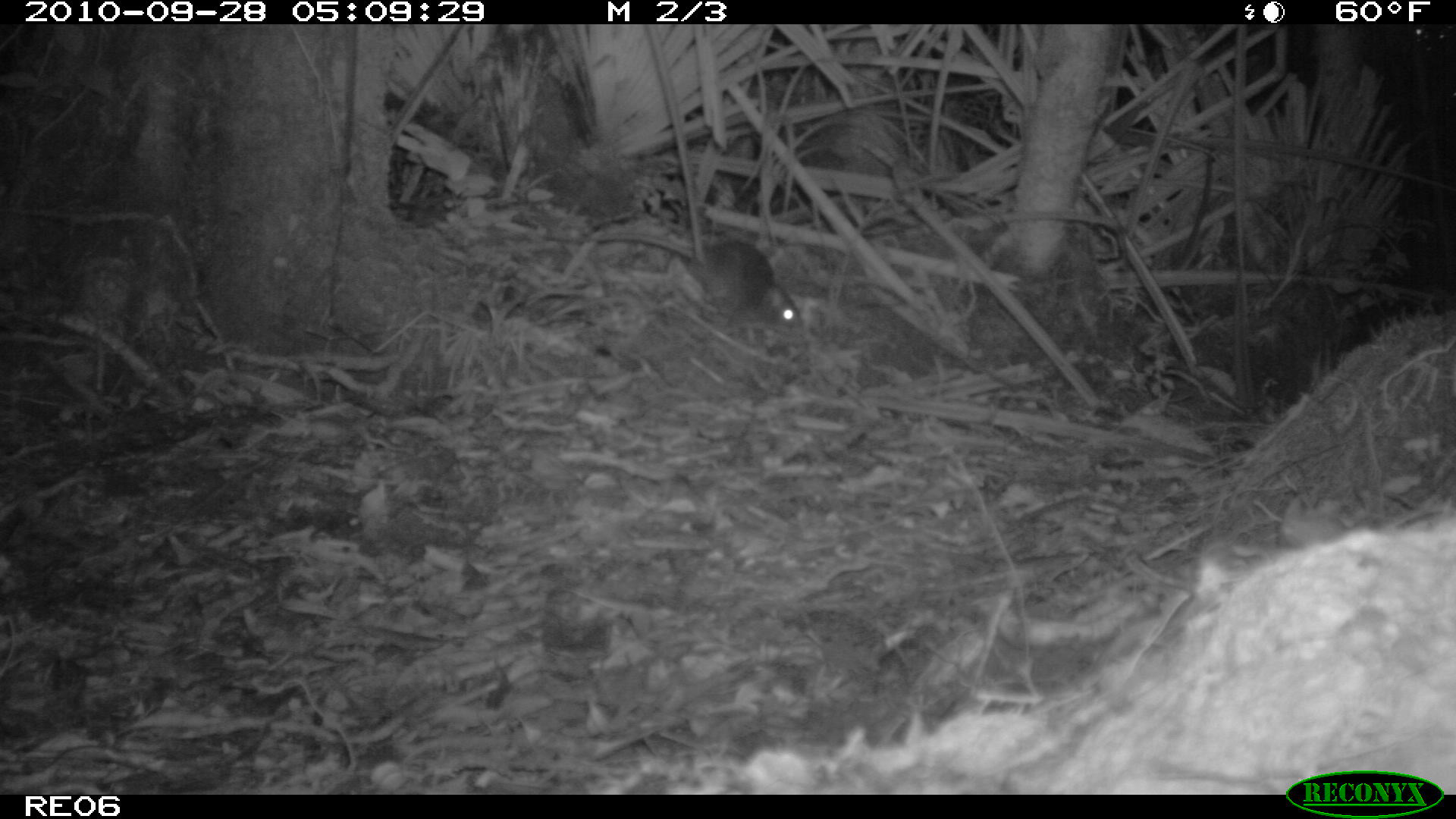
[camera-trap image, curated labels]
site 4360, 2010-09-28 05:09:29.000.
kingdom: Animalia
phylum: Chordata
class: Mammalia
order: Rodentia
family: Muridae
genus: Rattus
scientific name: Rattus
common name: rodent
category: unknown rat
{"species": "unknown rat (rodent) (Rattus)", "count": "1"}